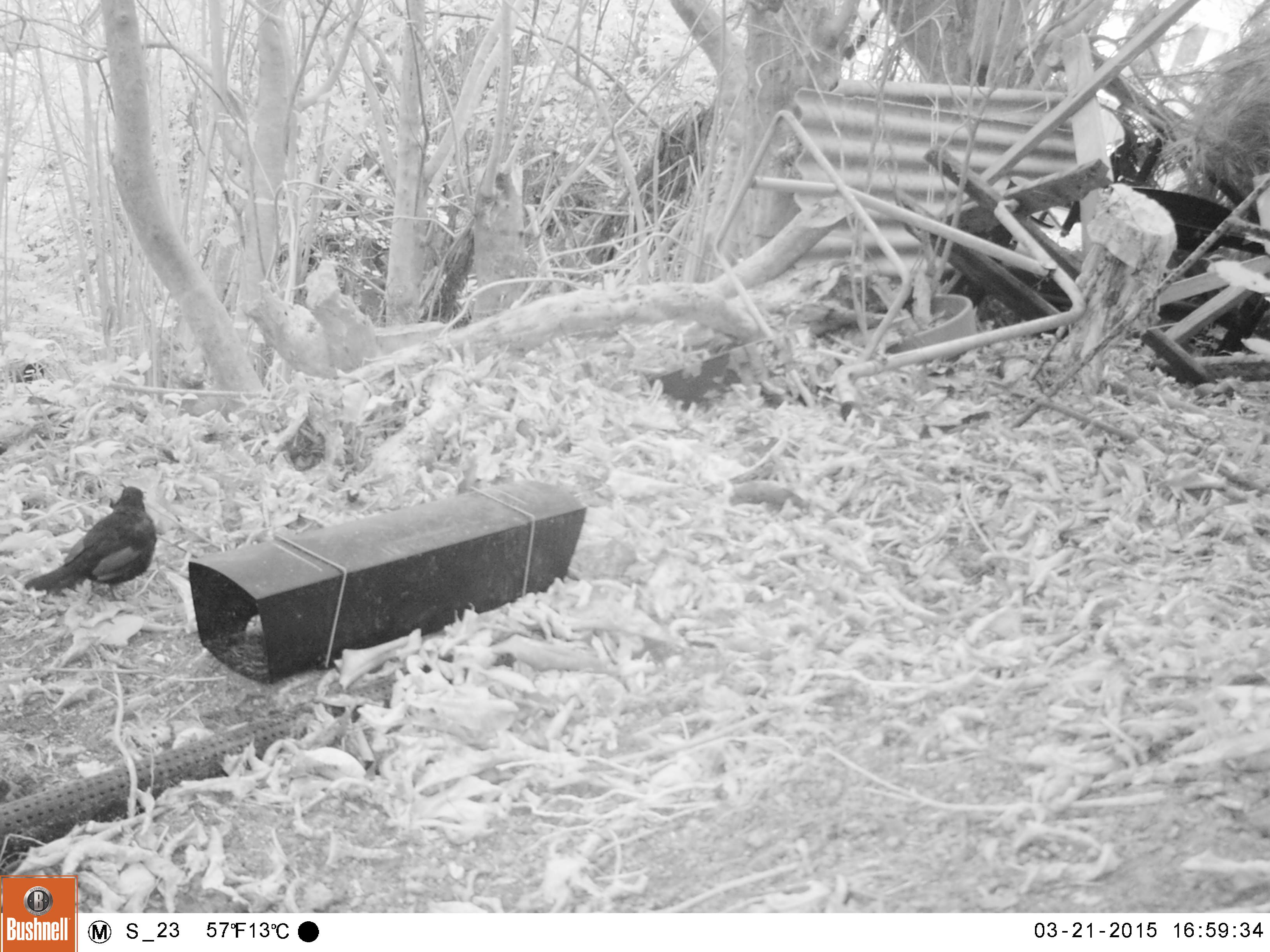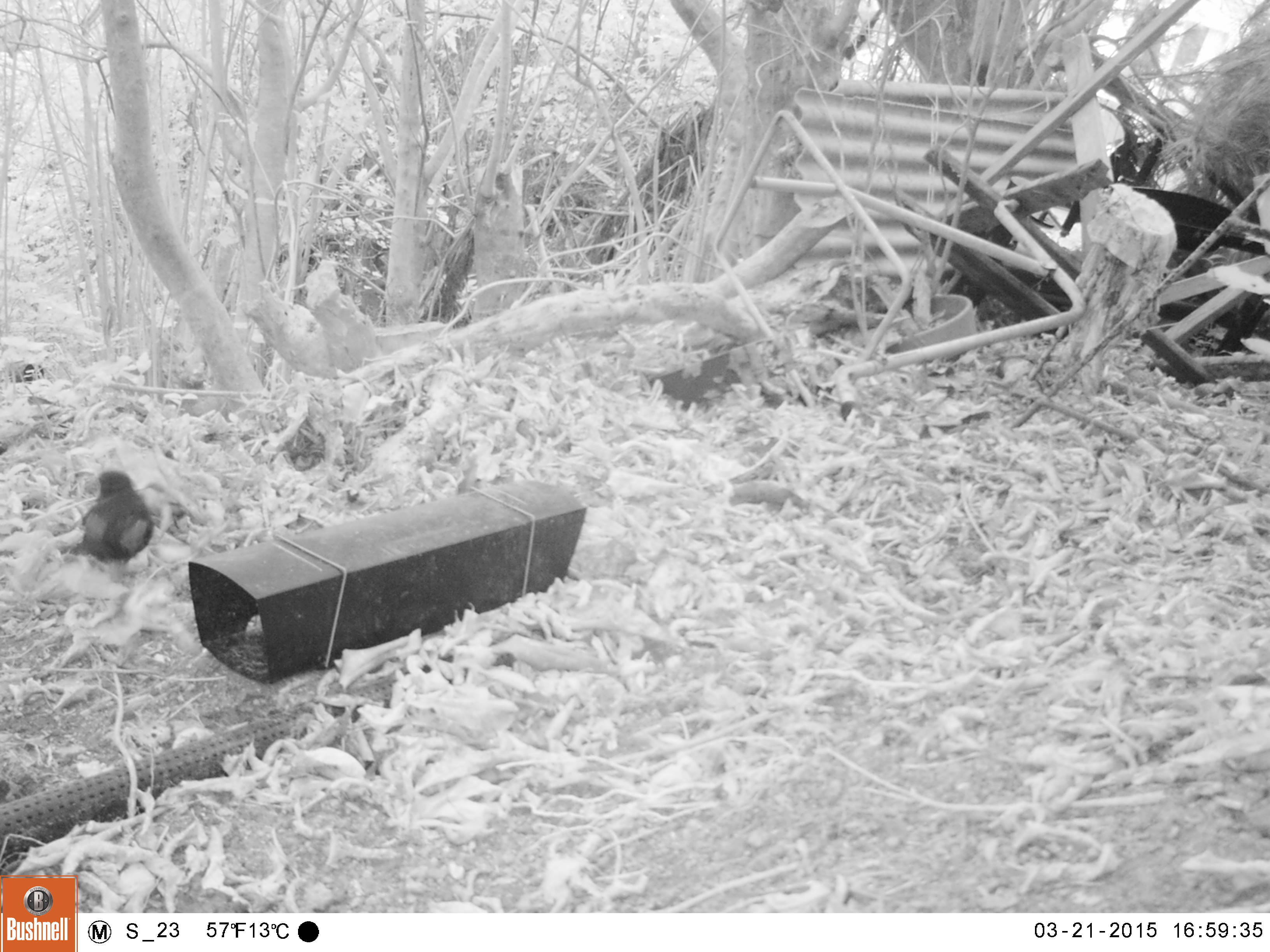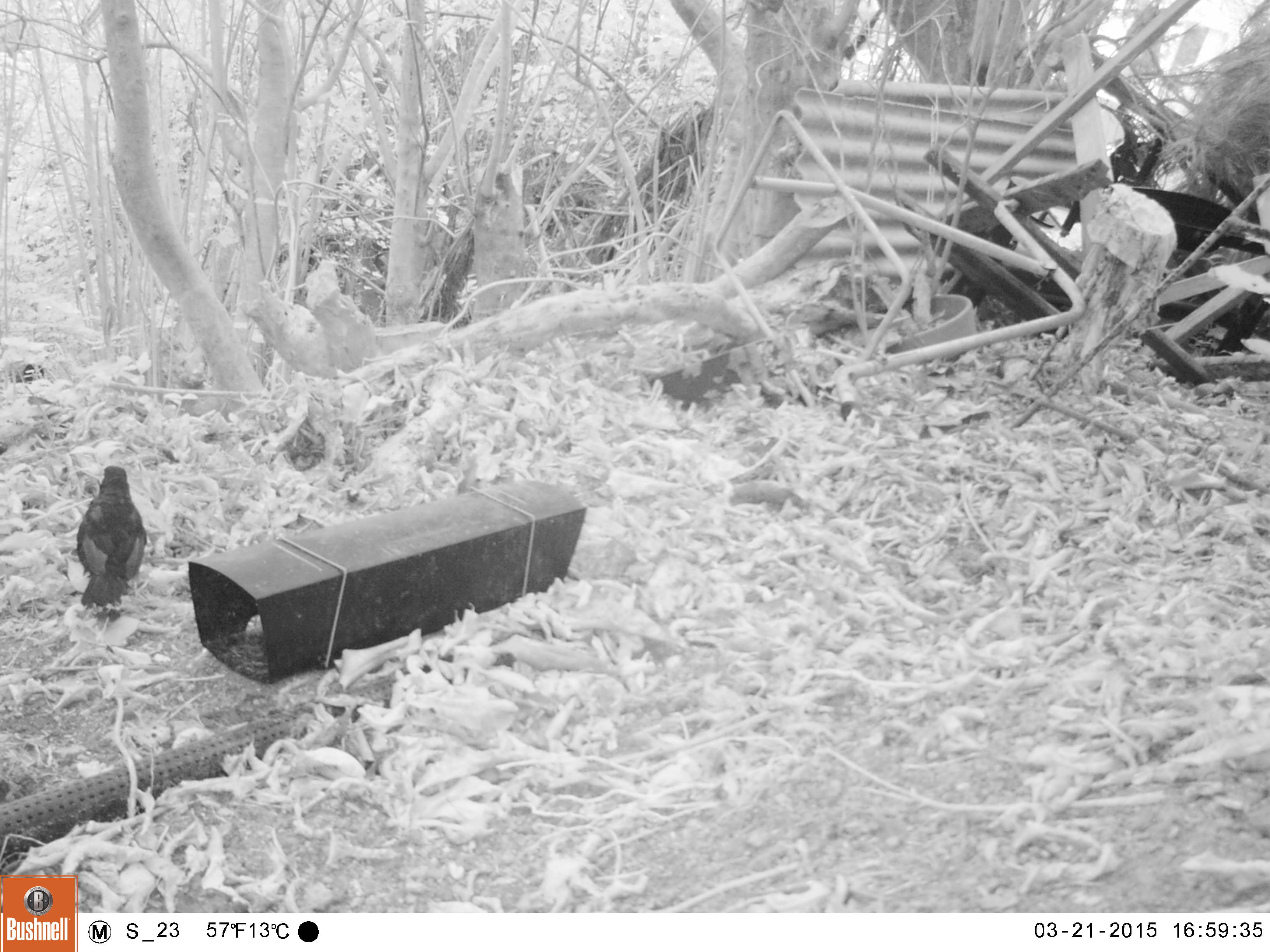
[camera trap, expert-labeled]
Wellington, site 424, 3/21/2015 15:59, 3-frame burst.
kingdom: Animalia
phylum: Chordata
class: Aves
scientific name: Aves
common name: bird